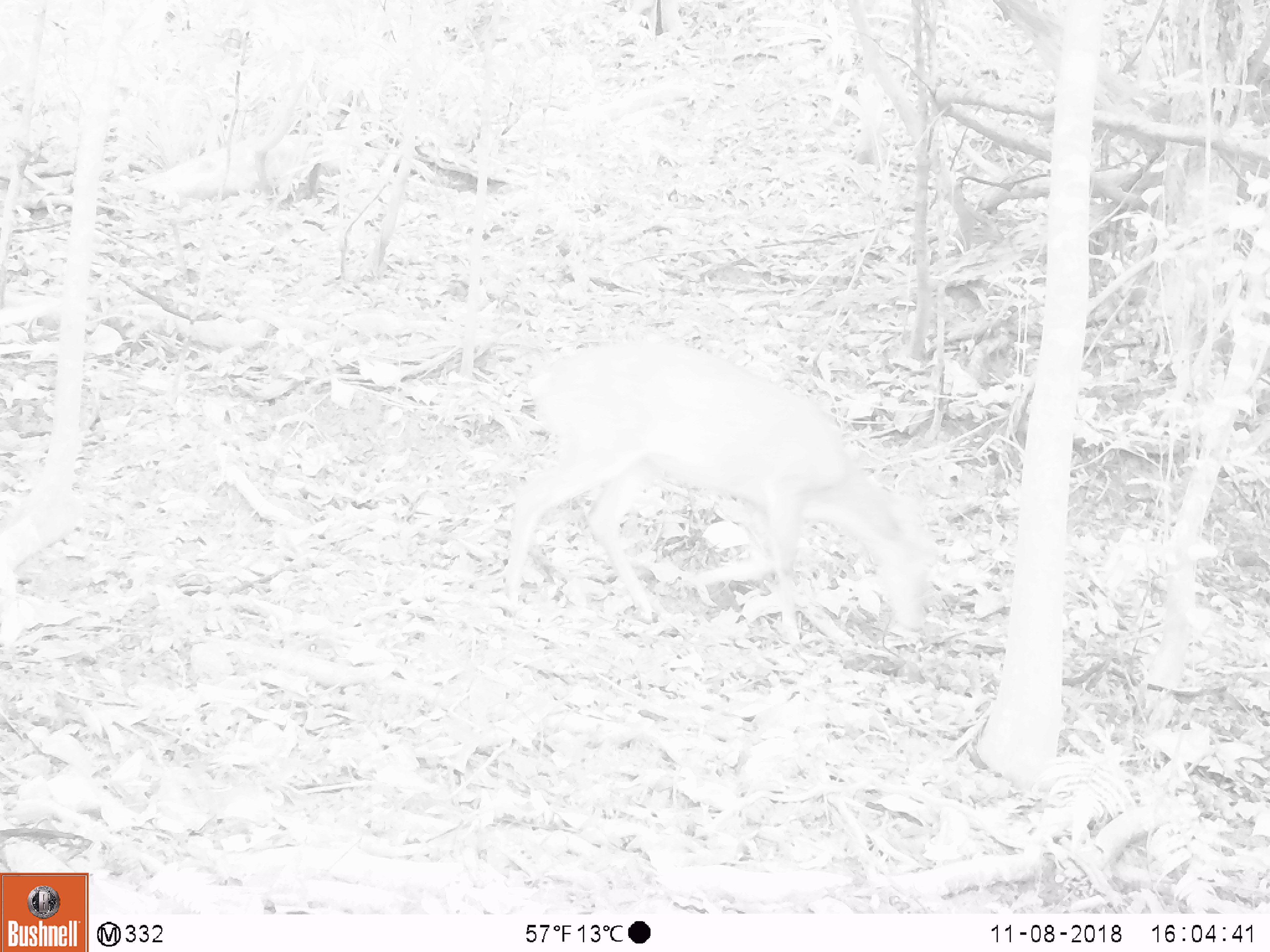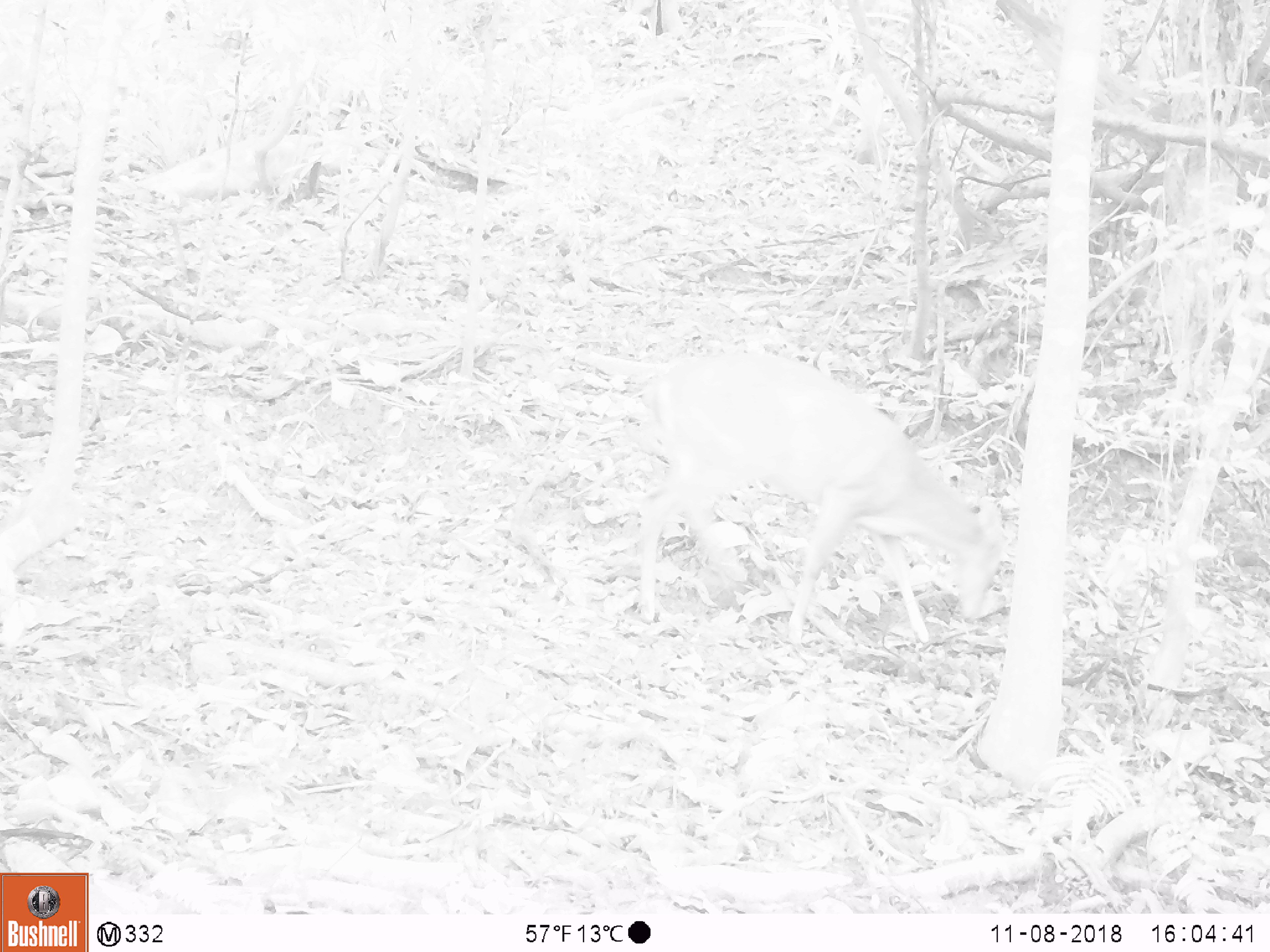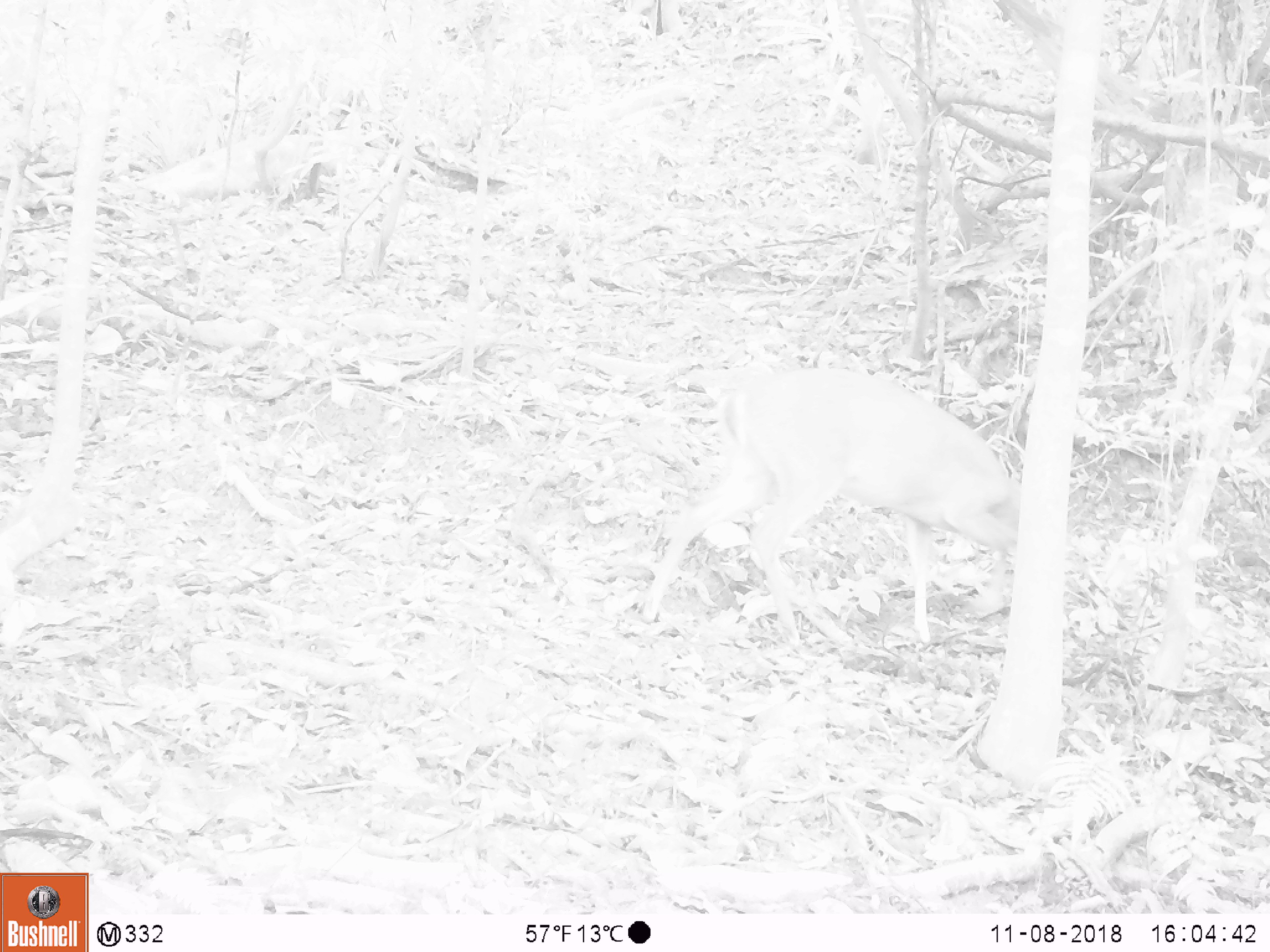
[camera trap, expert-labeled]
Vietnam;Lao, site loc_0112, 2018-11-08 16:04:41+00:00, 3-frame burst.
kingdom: Animalia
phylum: Chordata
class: Mammalia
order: Artiodactyla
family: Cervidae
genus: Muntiacus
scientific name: Muntiacus vuquangensis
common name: large-antlered muntjac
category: large antlered muntjac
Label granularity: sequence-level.